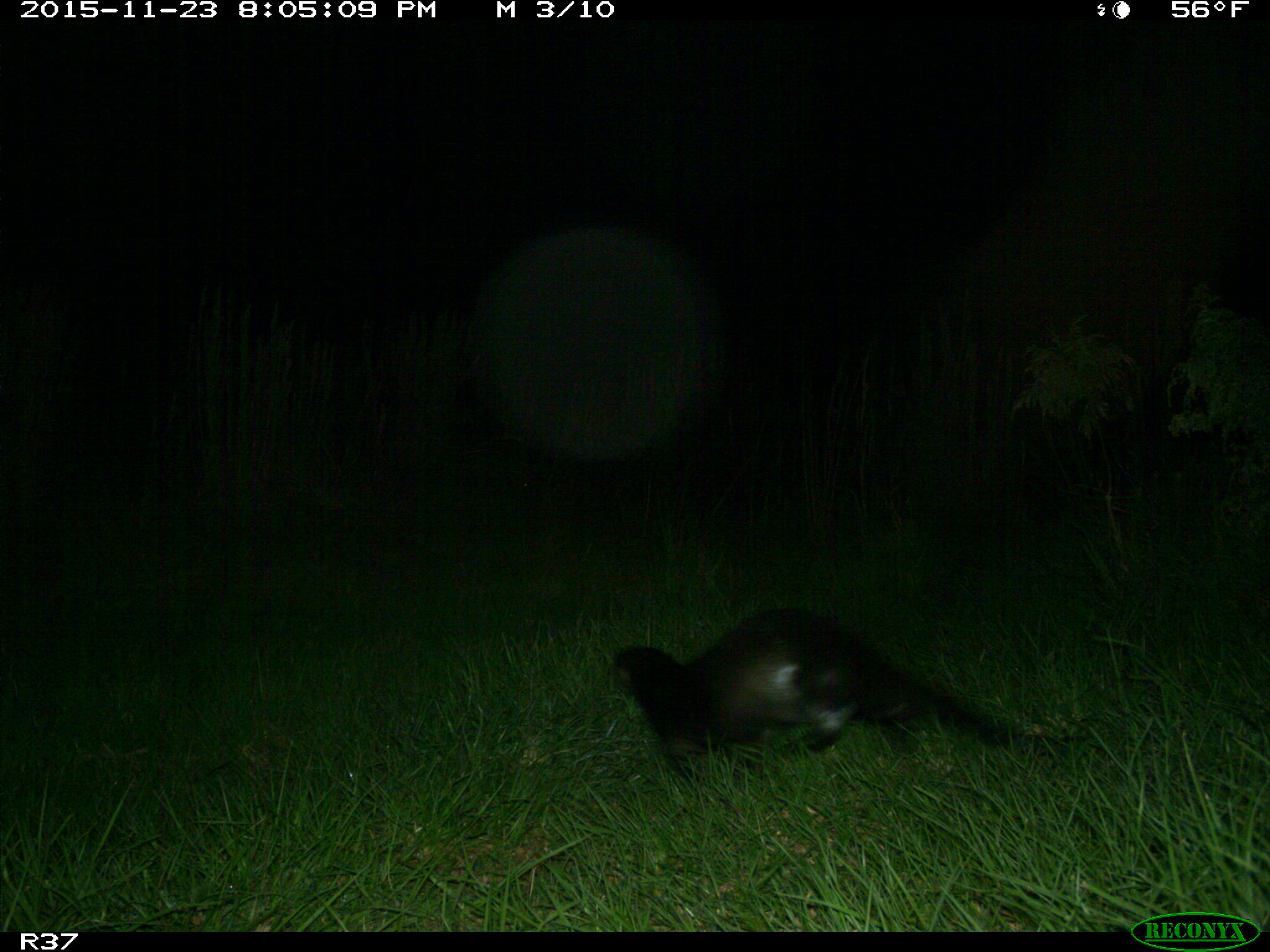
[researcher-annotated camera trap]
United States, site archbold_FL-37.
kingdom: Animalia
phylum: Chordata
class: Mammalia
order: Carnivora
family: Mustelidae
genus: Lontra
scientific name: Lontra canadensis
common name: north american river otter